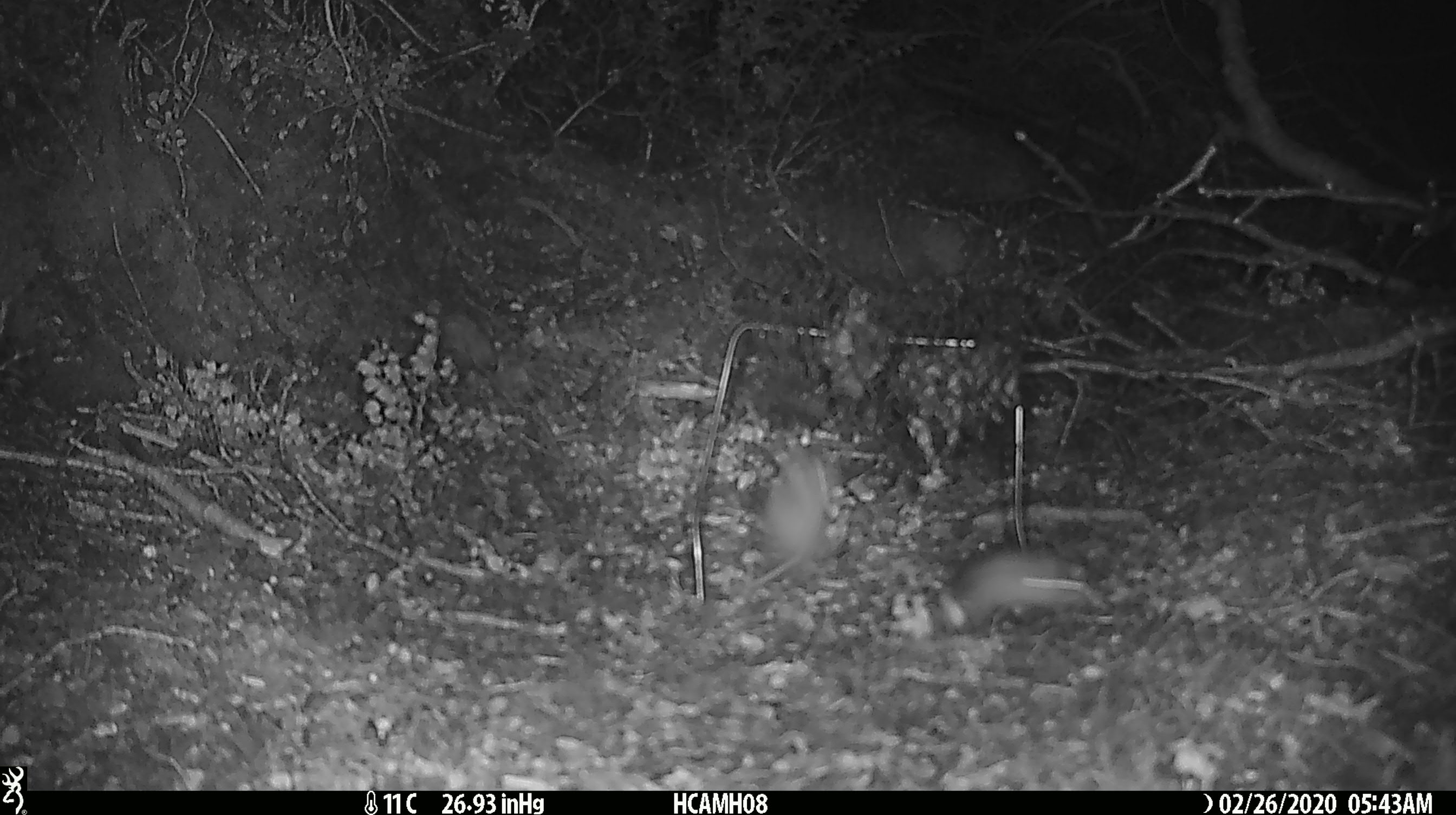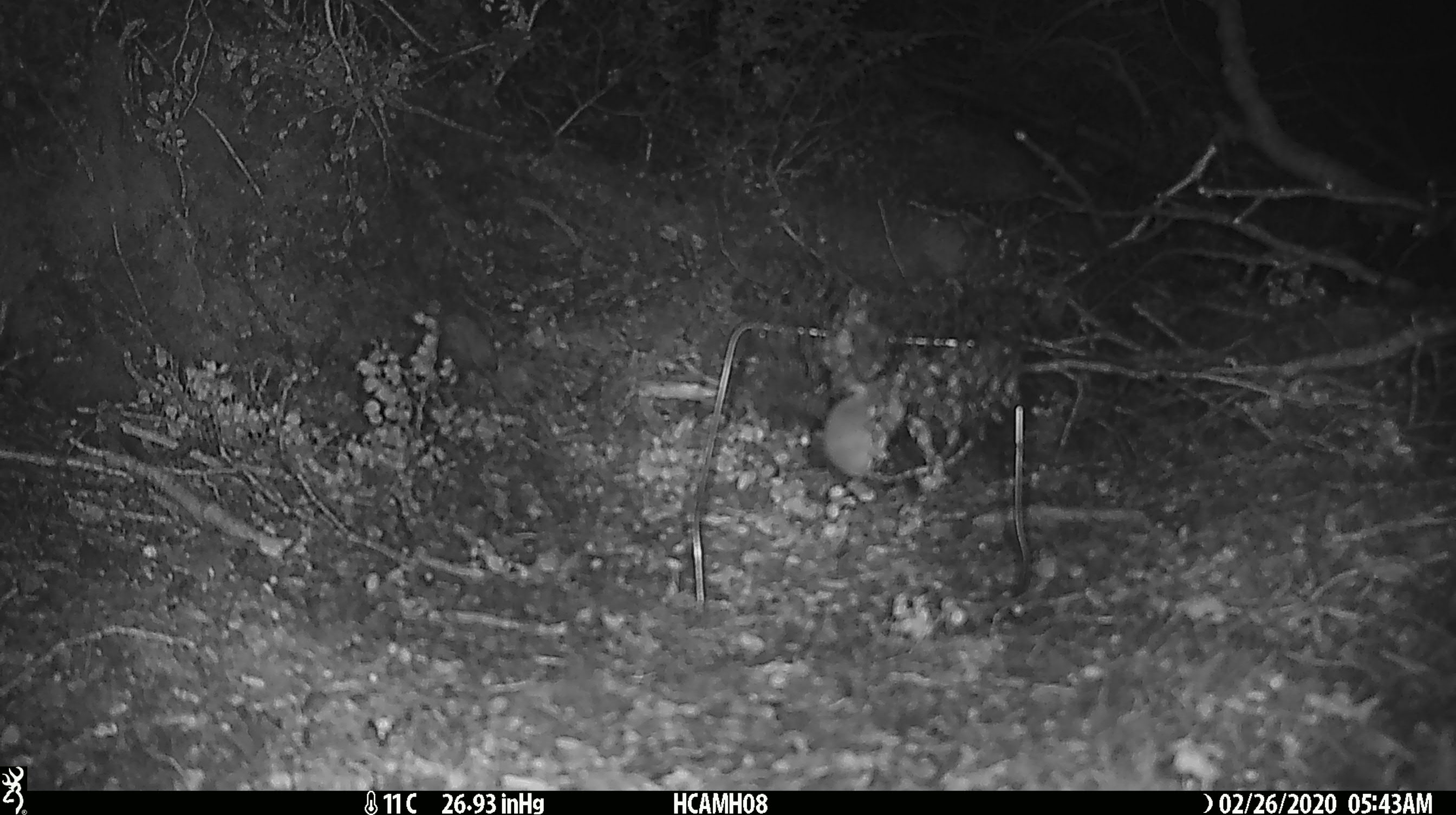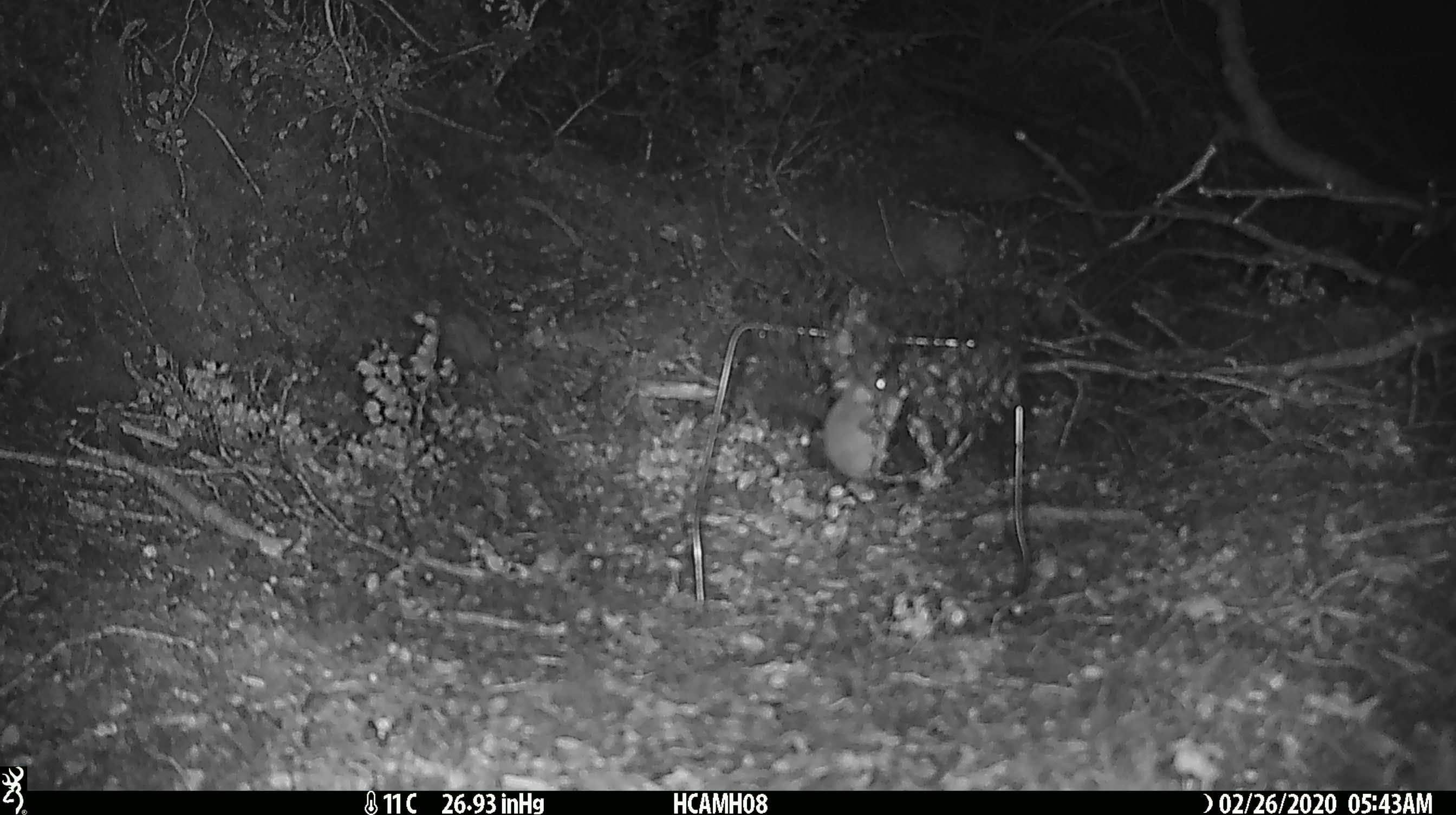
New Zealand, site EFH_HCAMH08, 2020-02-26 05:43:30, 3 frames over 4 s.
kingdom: Animalia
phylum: Chordata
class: Mammalia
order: Rodentia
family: Muridae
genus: Mus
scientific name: Mus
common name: mouse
Mouse (Mus).